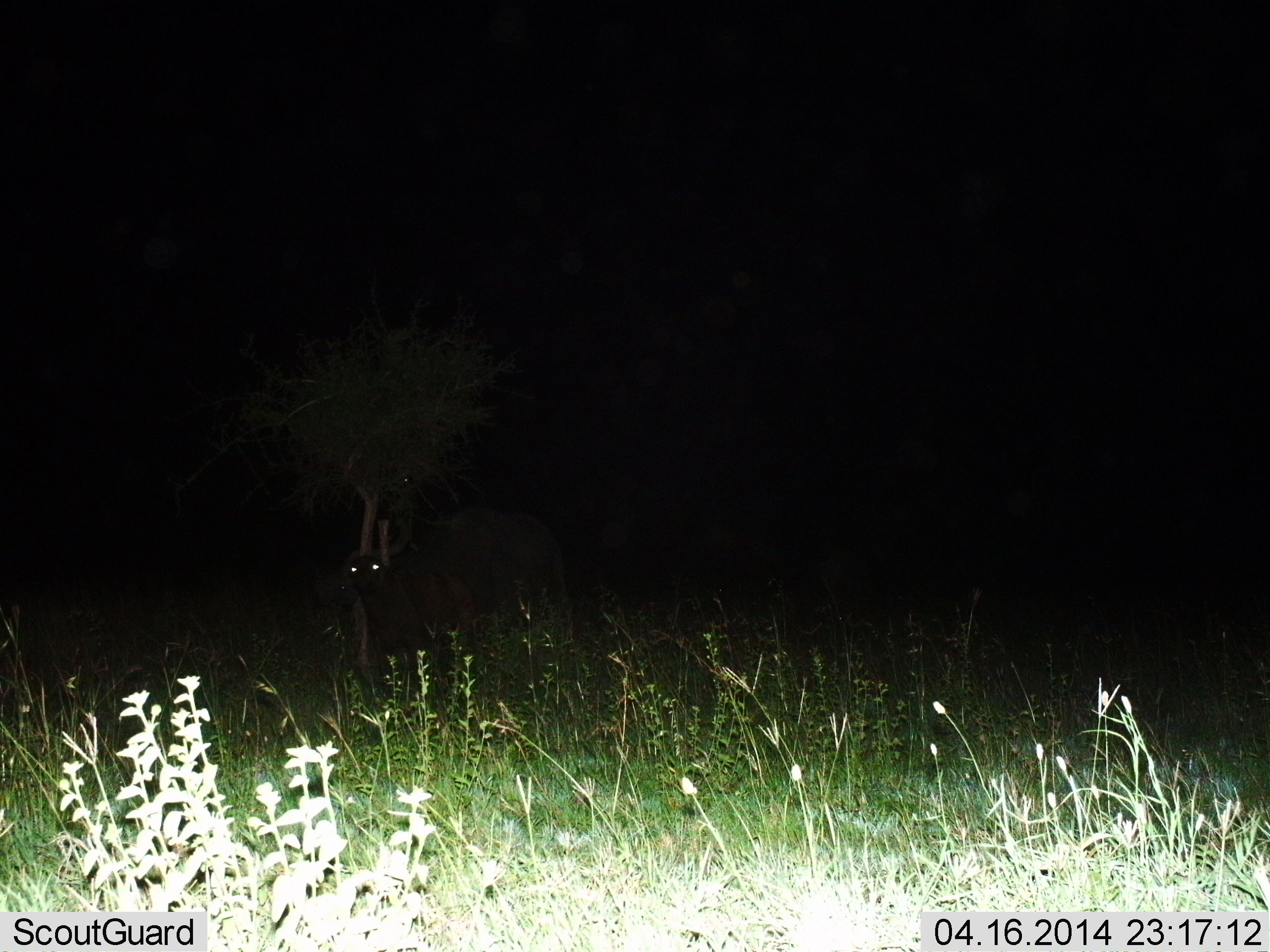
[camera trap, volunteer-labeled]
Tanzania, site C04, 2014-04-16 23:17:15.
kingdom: Animalia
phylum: Chordata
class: Mammalia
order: Artiodactyla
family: Bovidae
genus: Syncerus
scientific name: Syncerus caffer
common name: cape buffalo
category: buffalo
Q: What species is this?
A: Buffalo (cape buffalo) (Syncerus caffer).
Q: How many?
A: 1.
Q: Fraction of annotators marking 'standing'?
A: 75%.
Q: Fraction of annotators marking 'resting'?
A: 0%.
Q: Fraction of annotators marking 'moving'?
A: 0%.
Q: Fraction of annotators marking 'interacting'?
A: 0%.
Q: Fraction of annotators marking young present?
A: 0%.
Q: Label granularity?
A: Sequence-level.